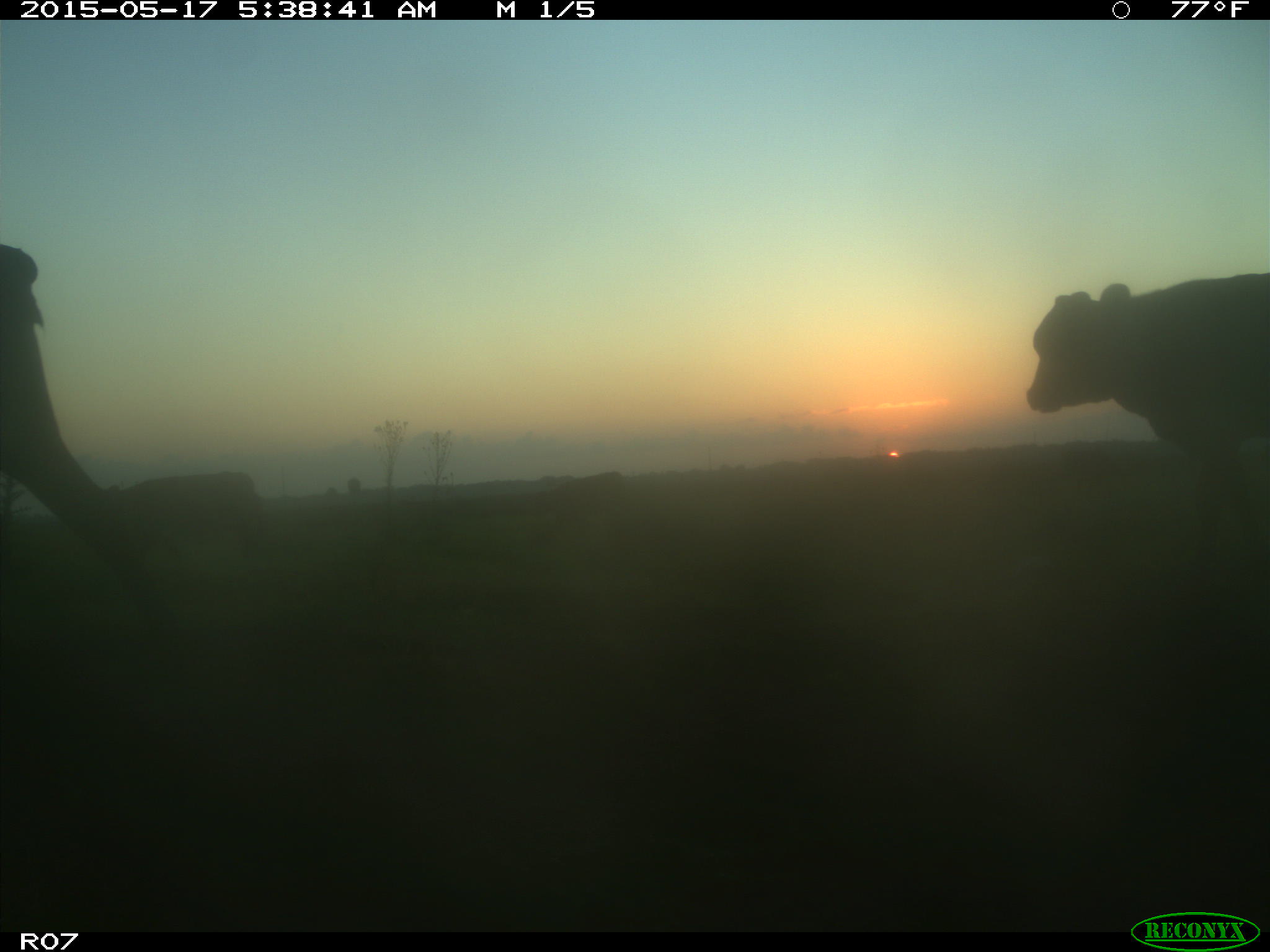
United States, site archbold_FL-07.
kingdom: Animalia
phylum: Chordata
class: Mammalia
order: Artiodactyla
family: Bovidae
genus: Bos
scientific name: Bos taurus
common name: domestic cow